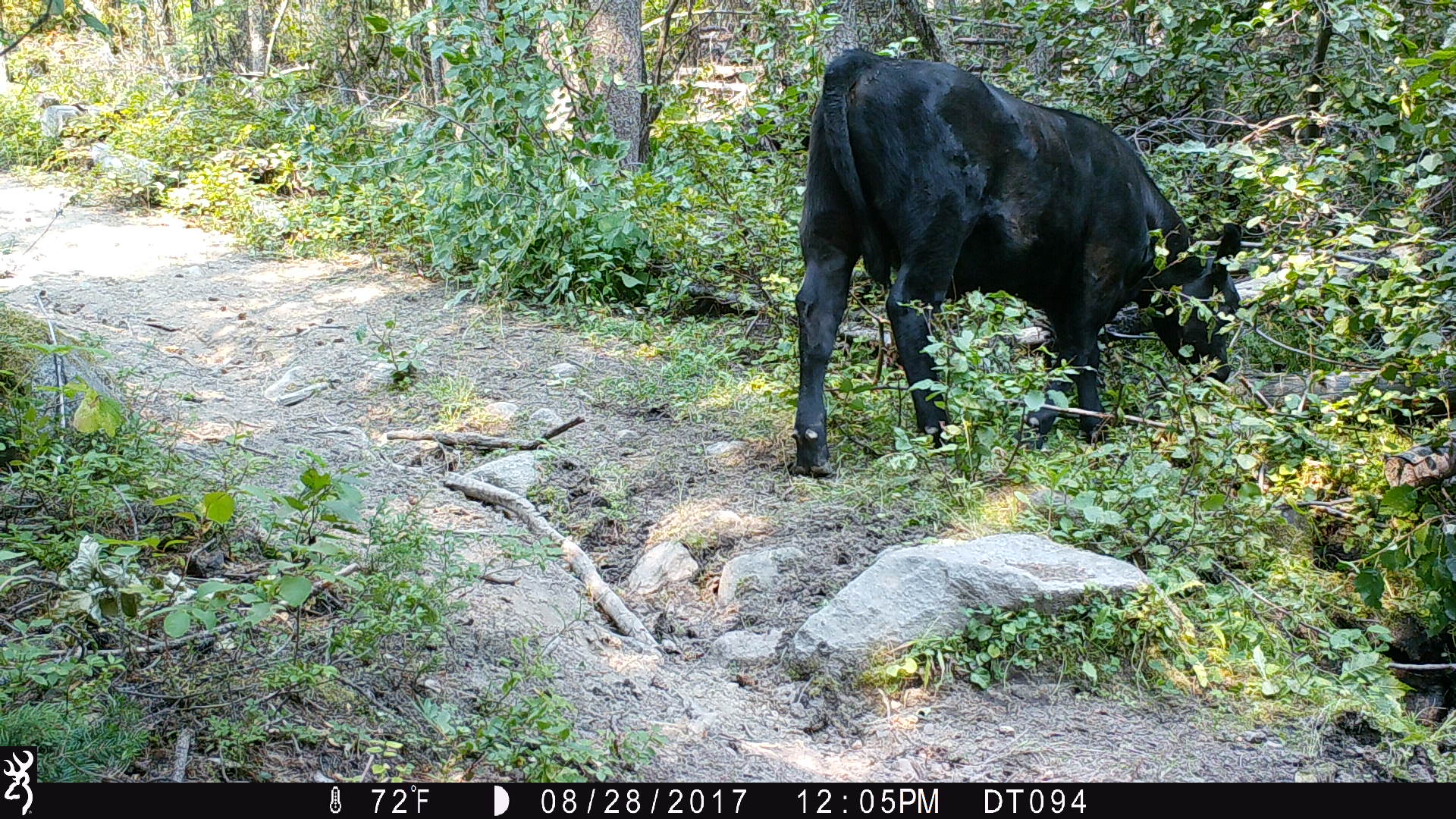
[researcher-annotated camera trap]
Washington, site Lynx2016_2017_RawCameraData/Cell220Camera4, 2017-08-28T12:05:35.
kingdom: Animalia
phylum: Chordata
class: Mammalia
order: Artiodactyla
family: Bovidae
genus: Bos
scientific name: Bos taurus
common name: domestic cattle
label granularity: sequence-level